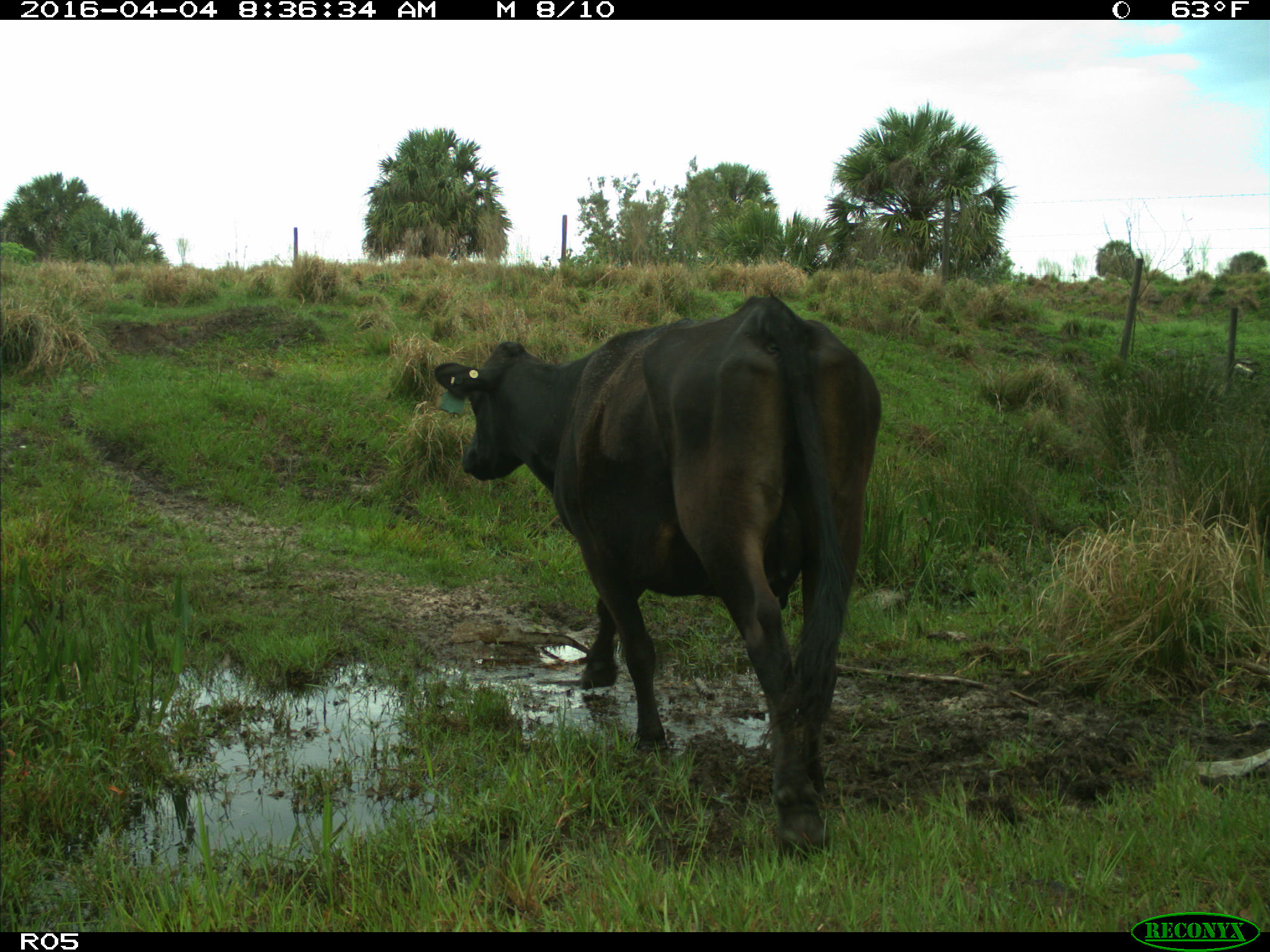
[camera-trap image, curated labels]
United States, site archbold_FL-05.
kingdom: Animalia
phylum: Chordata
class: Mammalia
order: Artiodactyla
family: Bovidae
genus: Bos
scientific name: Bos taurus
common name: domestic cow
Bos taurus (domestic cow).